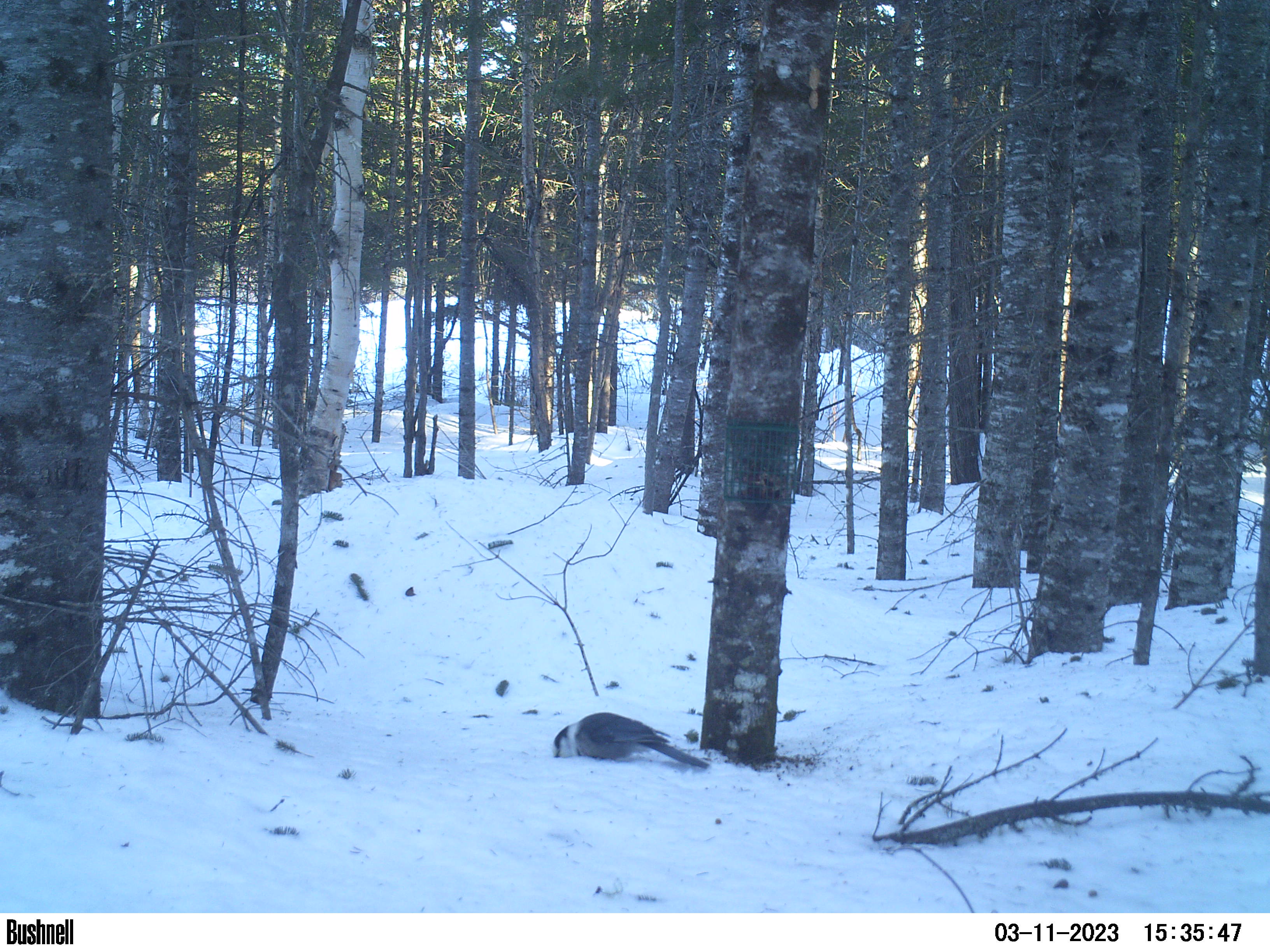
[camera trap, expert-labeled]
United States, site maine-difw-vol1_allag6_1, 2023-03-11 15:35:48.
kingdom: Animalia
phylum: Chordata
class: Aves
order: Passeriformes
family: Corvidae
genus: Perisoreus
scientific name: Perisoreus canadensis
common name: canada jay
Canada jay (Perisoreus canadensis).